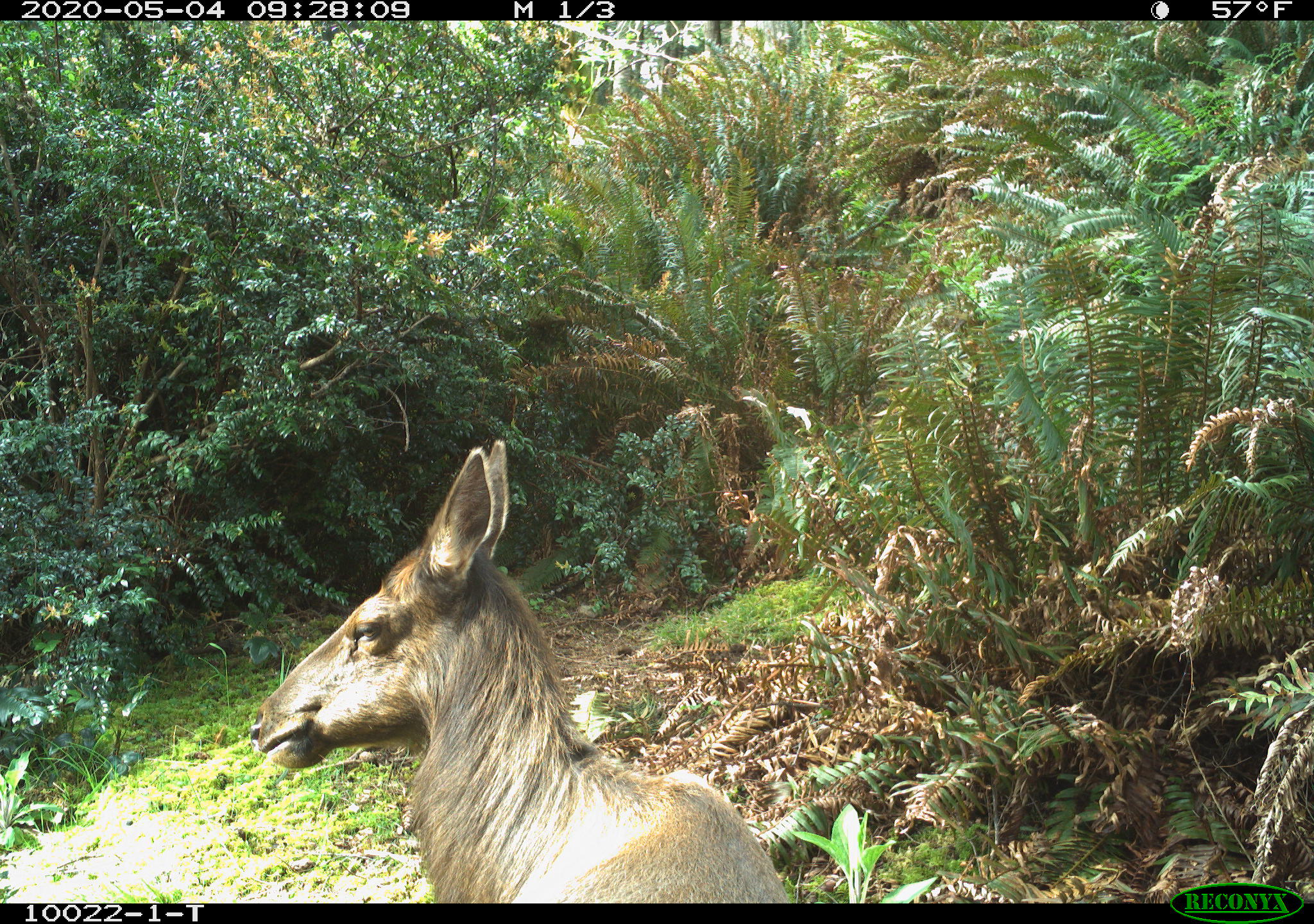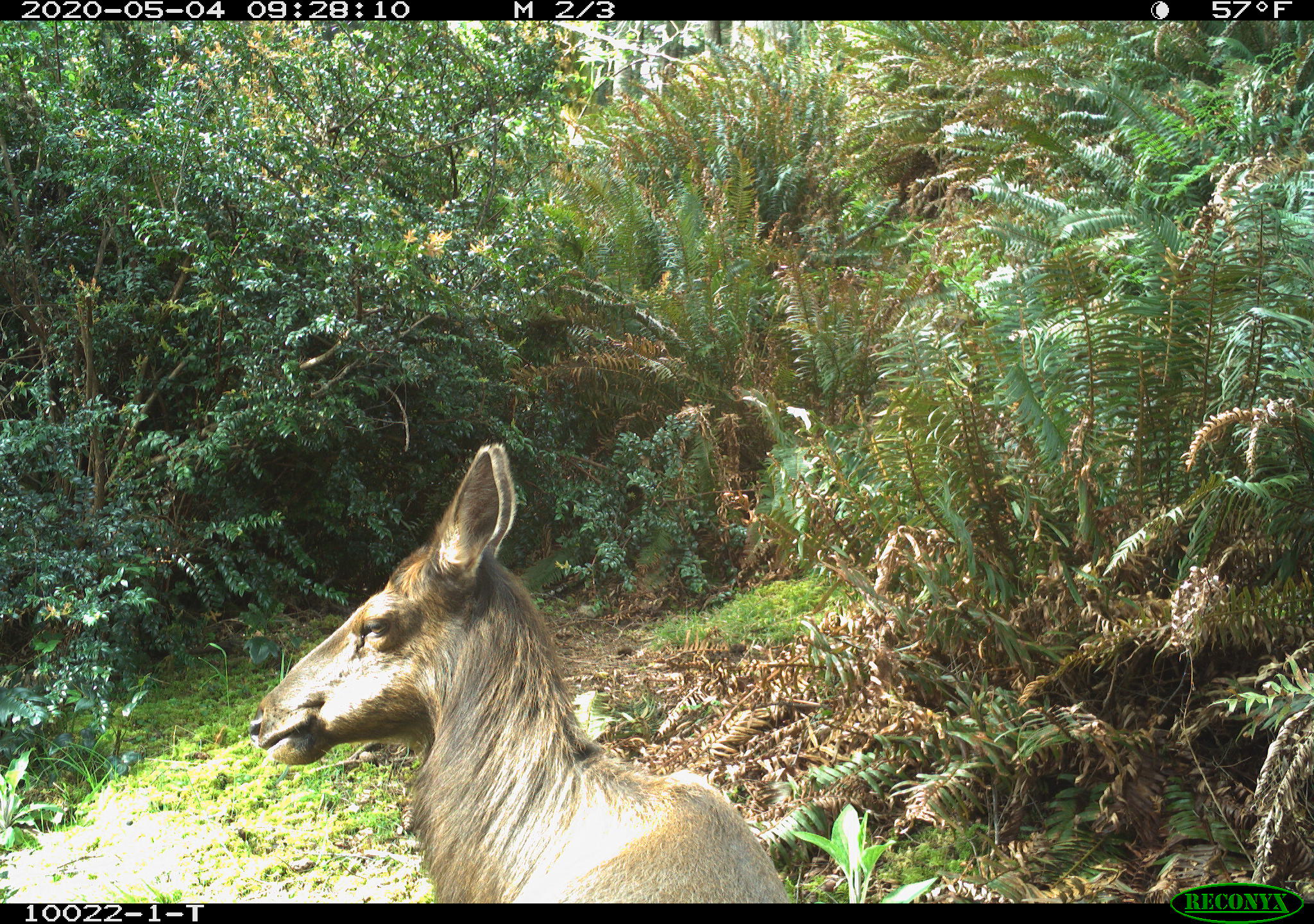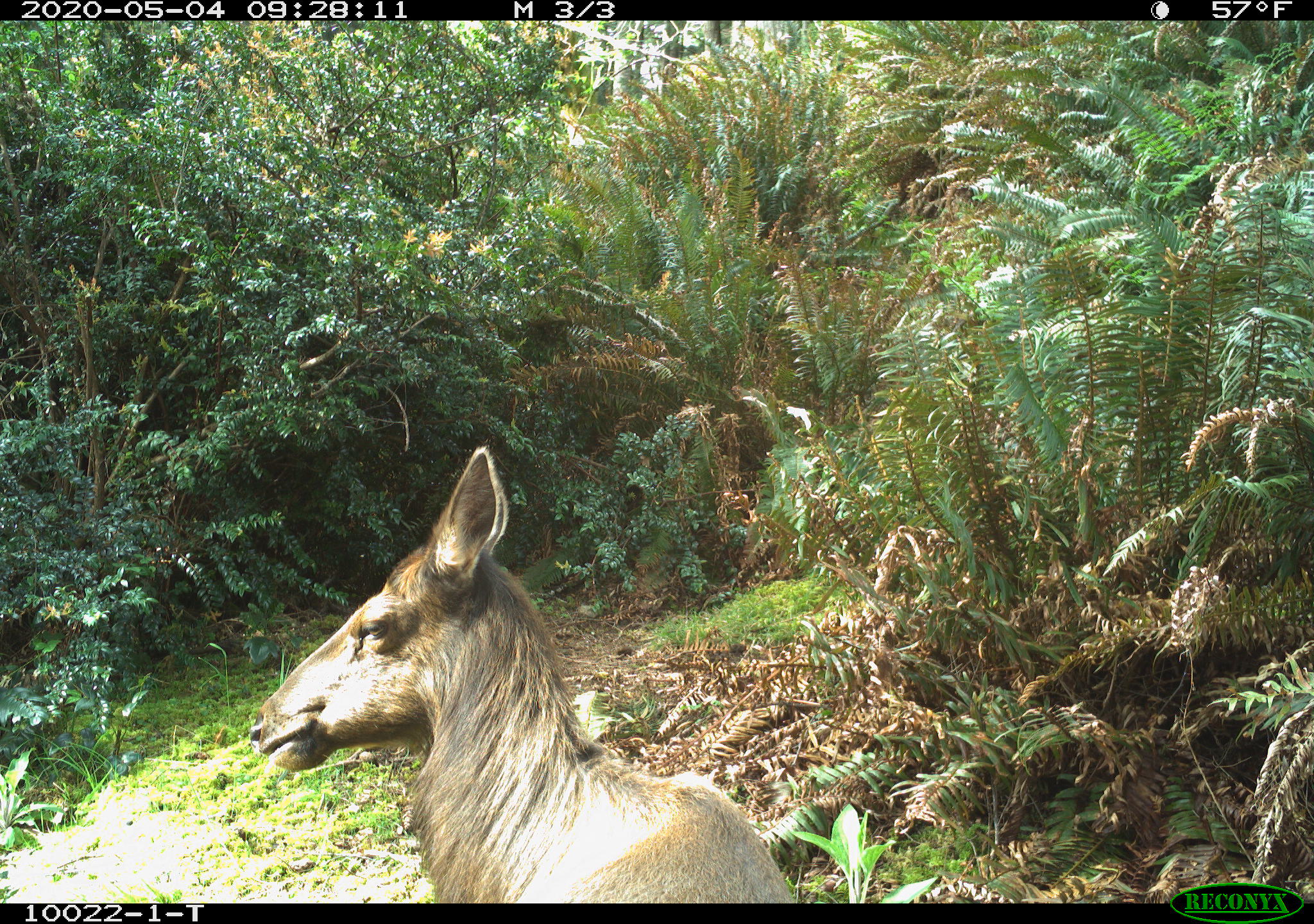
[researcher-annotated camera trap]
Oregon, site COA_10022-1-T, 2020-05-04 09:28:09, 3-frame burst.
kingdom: Animalia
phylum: Chordata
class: Mammalia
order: Artiodactyla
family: Cervidae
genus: Cervus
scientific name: Cervus canadensis roosevelti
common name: roosevelt elk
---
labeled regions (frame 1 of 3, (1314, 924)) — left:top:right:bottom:
roosevelt elk: 245:431:790:897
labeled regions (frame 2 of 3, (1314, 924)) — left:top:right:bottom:
roosevelt elk: 242:431:798:899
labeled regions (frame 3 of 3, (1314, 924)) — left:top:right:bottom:
roosevelt elk: 240:433:792:897